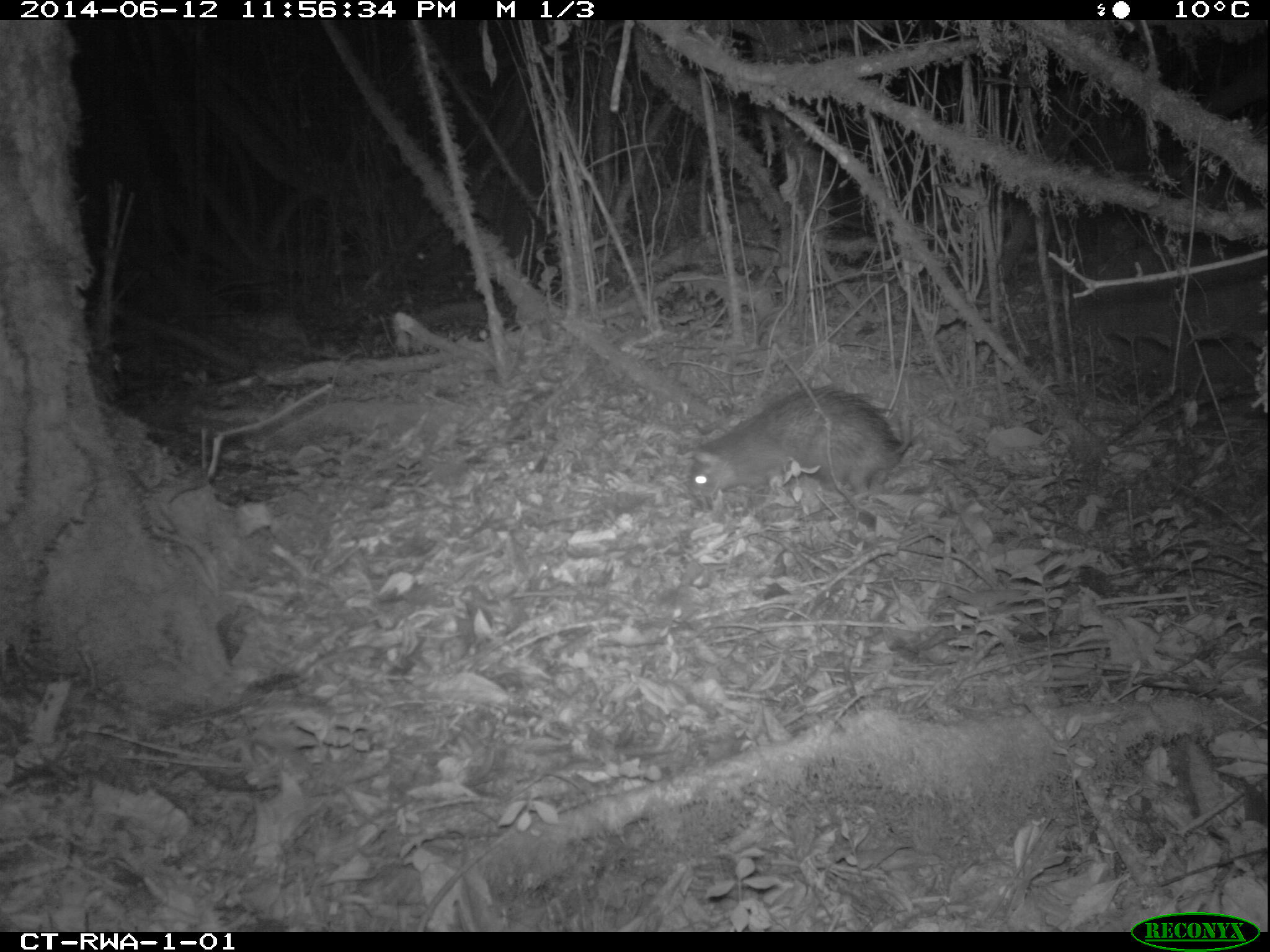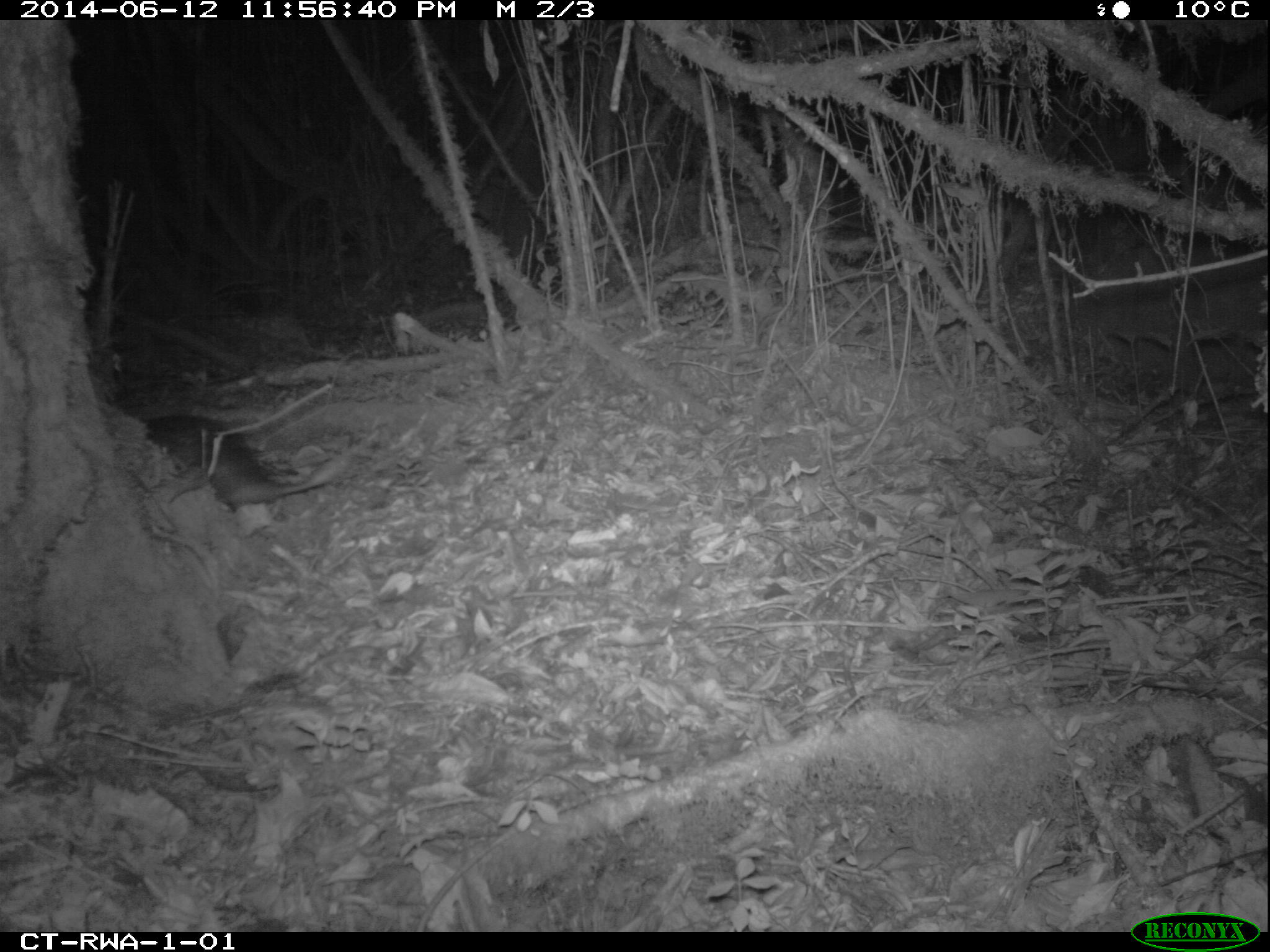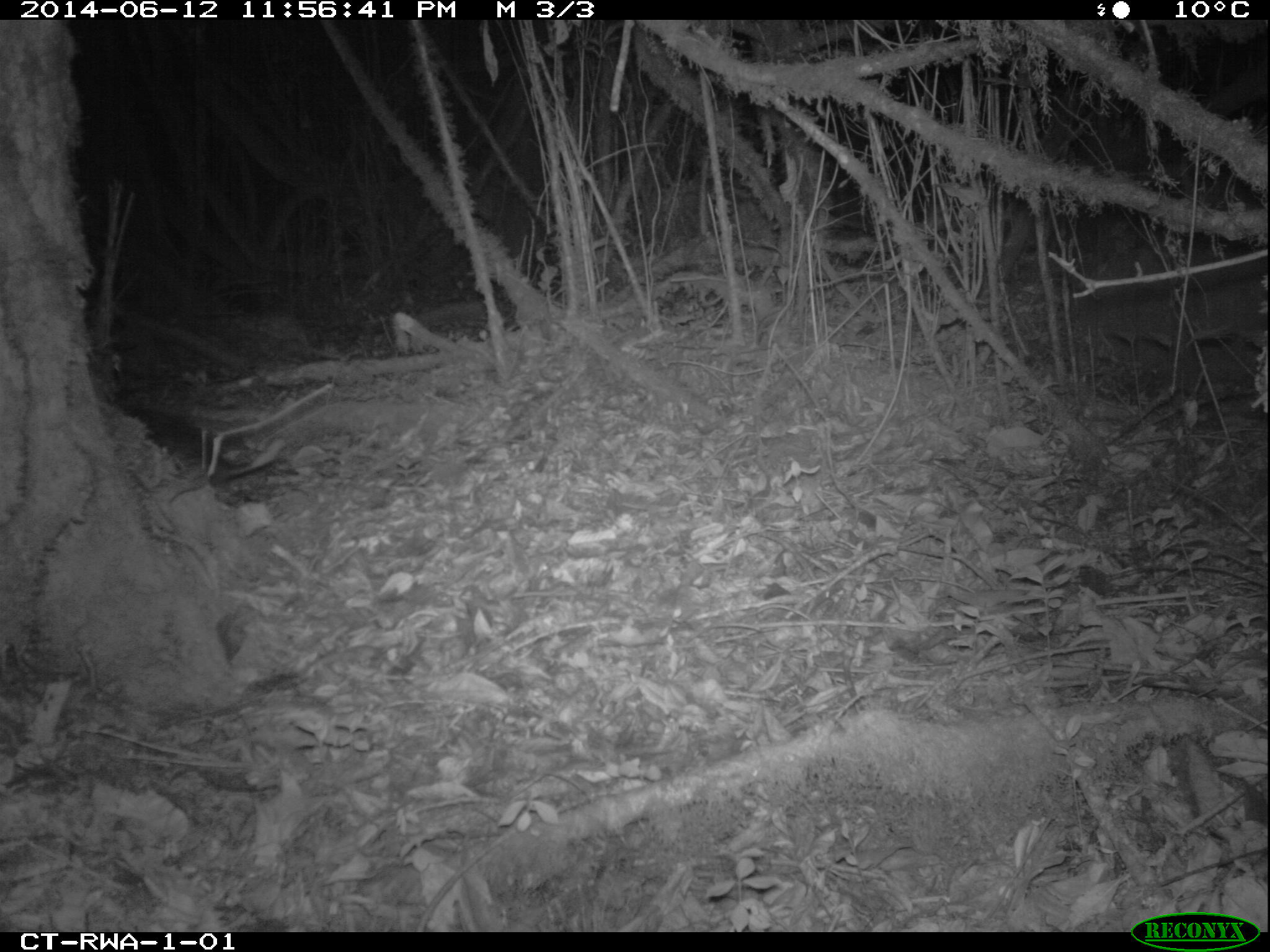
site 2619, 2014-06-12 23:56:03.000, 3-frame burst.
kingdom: Animalia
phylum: Chordata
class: Mammalia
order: Rodentia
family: Hystricidae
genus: Atherurus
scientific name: Atherurus africanus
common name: african brush-tailed porcupine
Atherurus africanus (african brush-tailed porcupine), count 1.